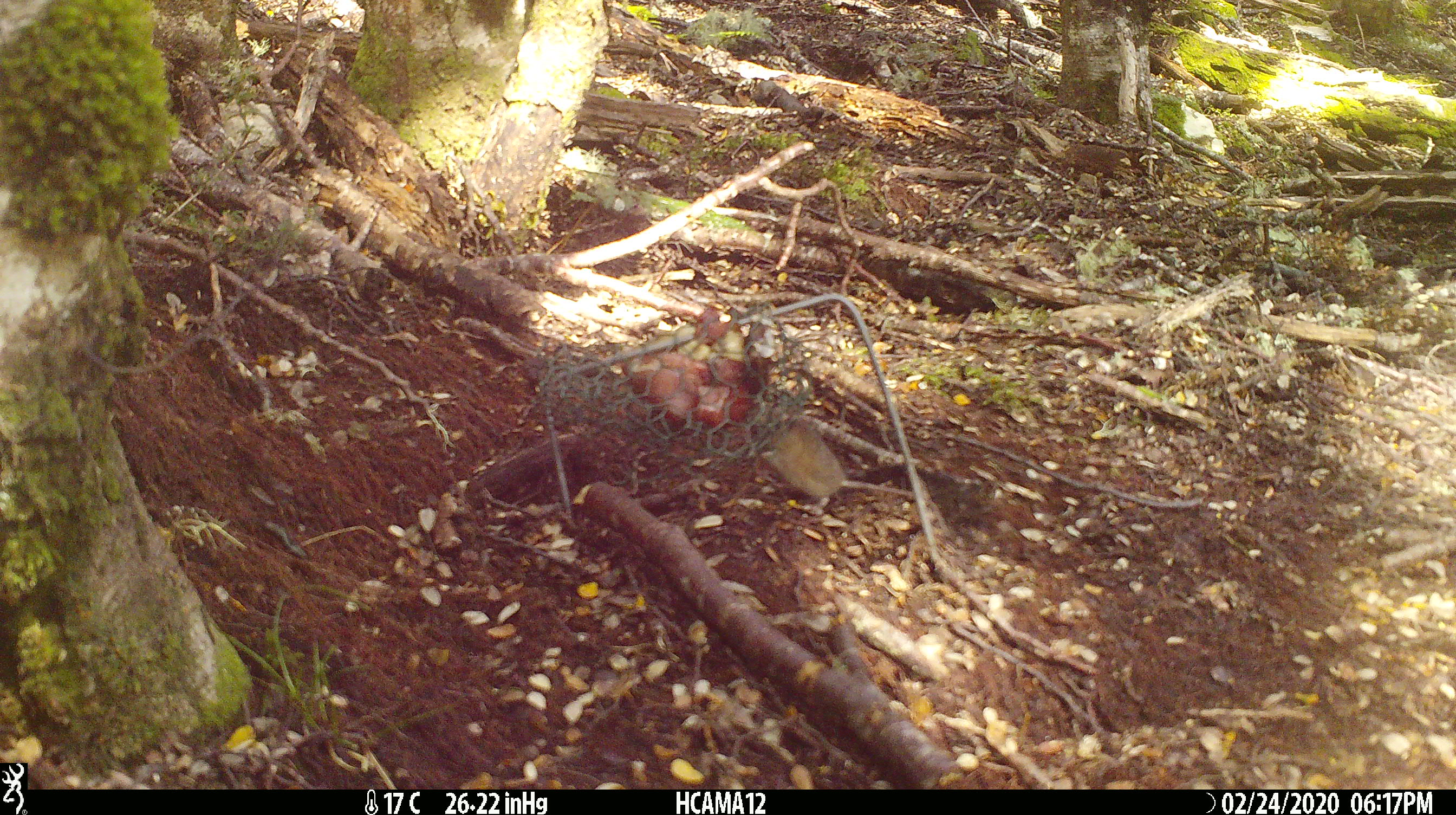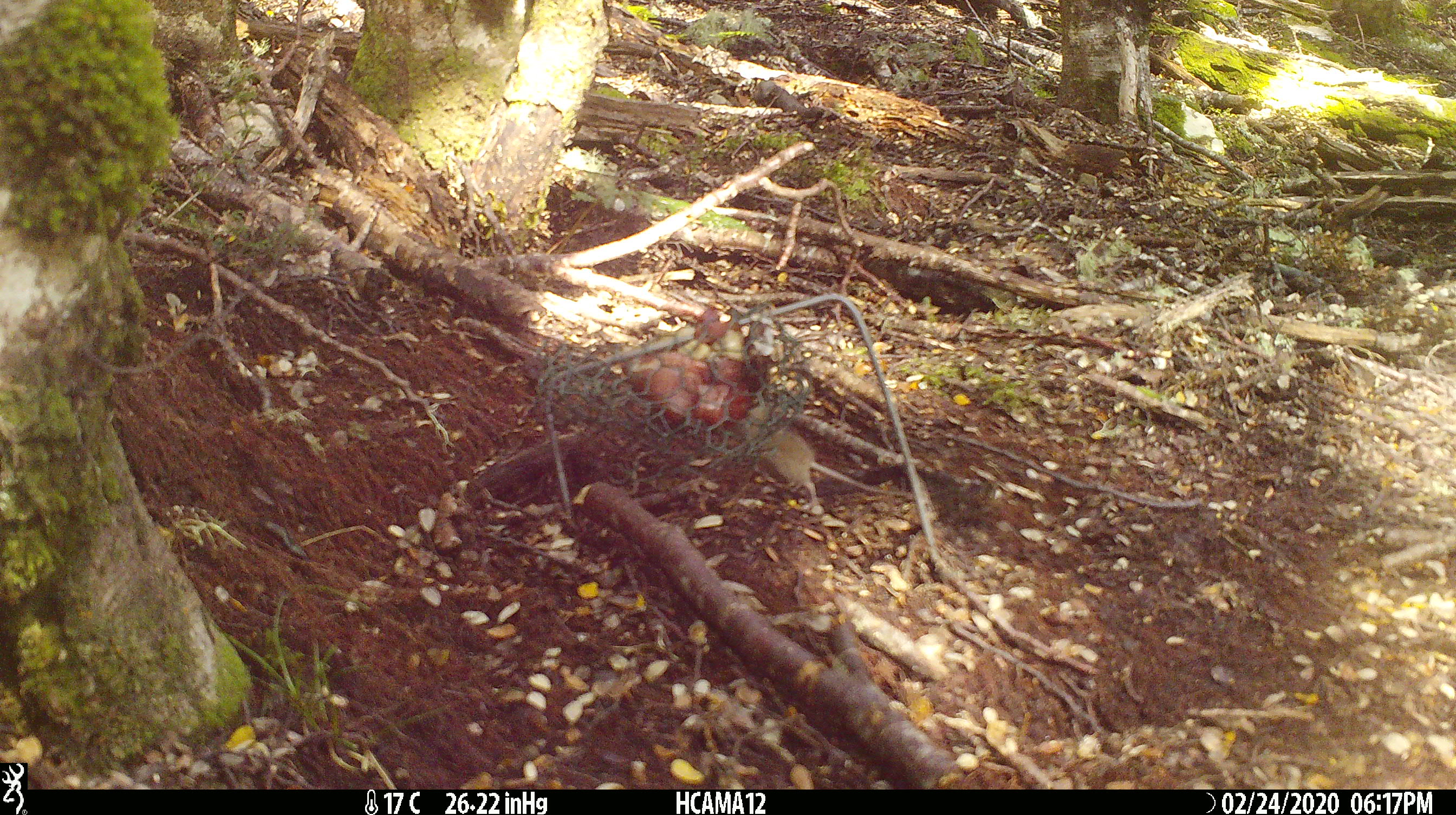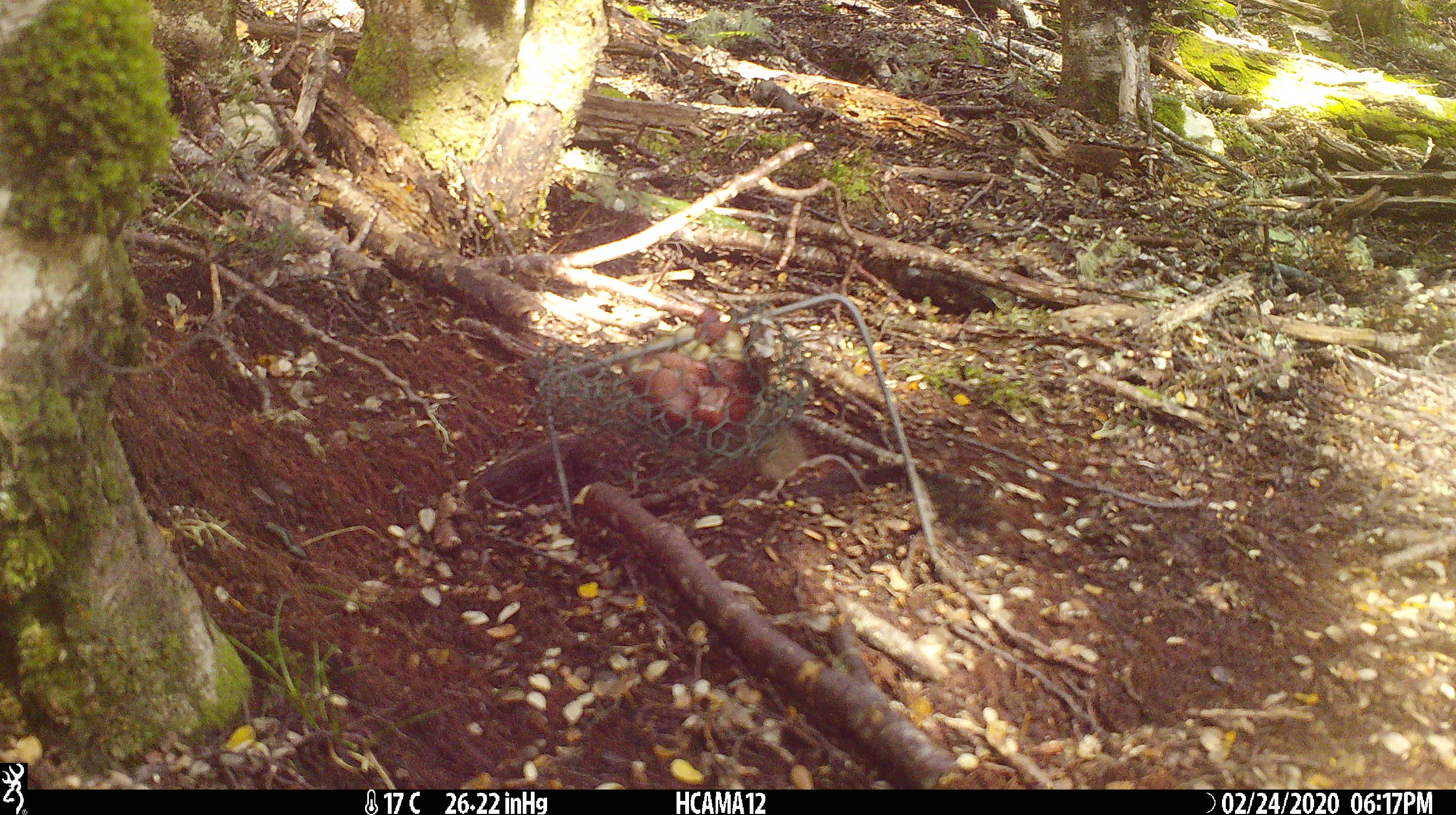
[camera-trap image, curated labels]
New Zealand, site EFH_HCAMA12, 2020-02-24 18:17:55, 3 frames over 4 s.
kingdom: Animalia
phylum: Chordata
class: Mammalia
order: Rodentia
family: Muridae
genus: Mus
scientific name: Mus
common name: mouse